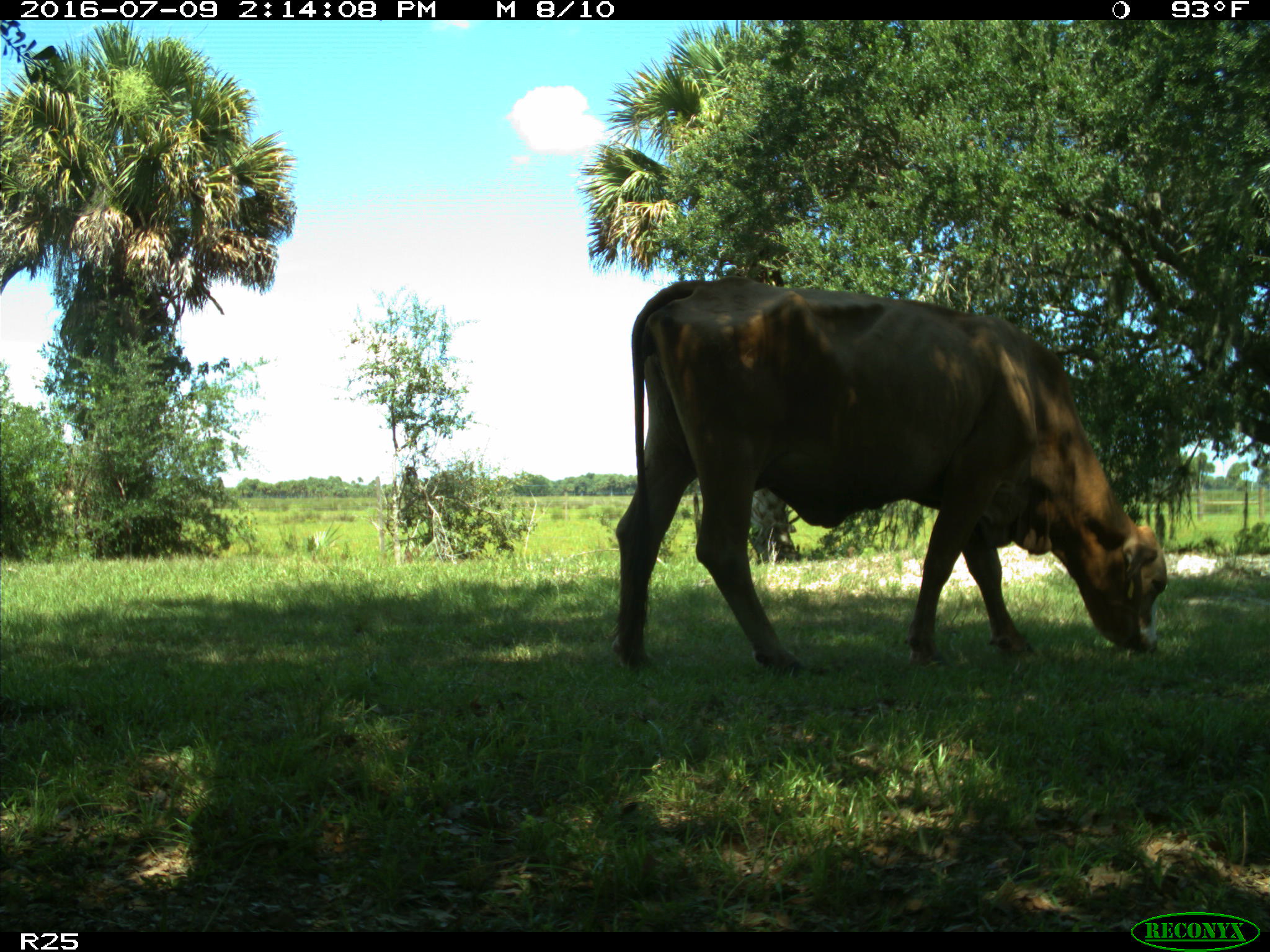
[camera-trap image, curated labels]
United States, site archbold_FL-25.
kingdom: Animalia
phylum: Chordata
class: Mammalia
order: Artiodactyla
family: Bovidae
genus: Bos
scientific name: Bos taurus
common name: domestic cow